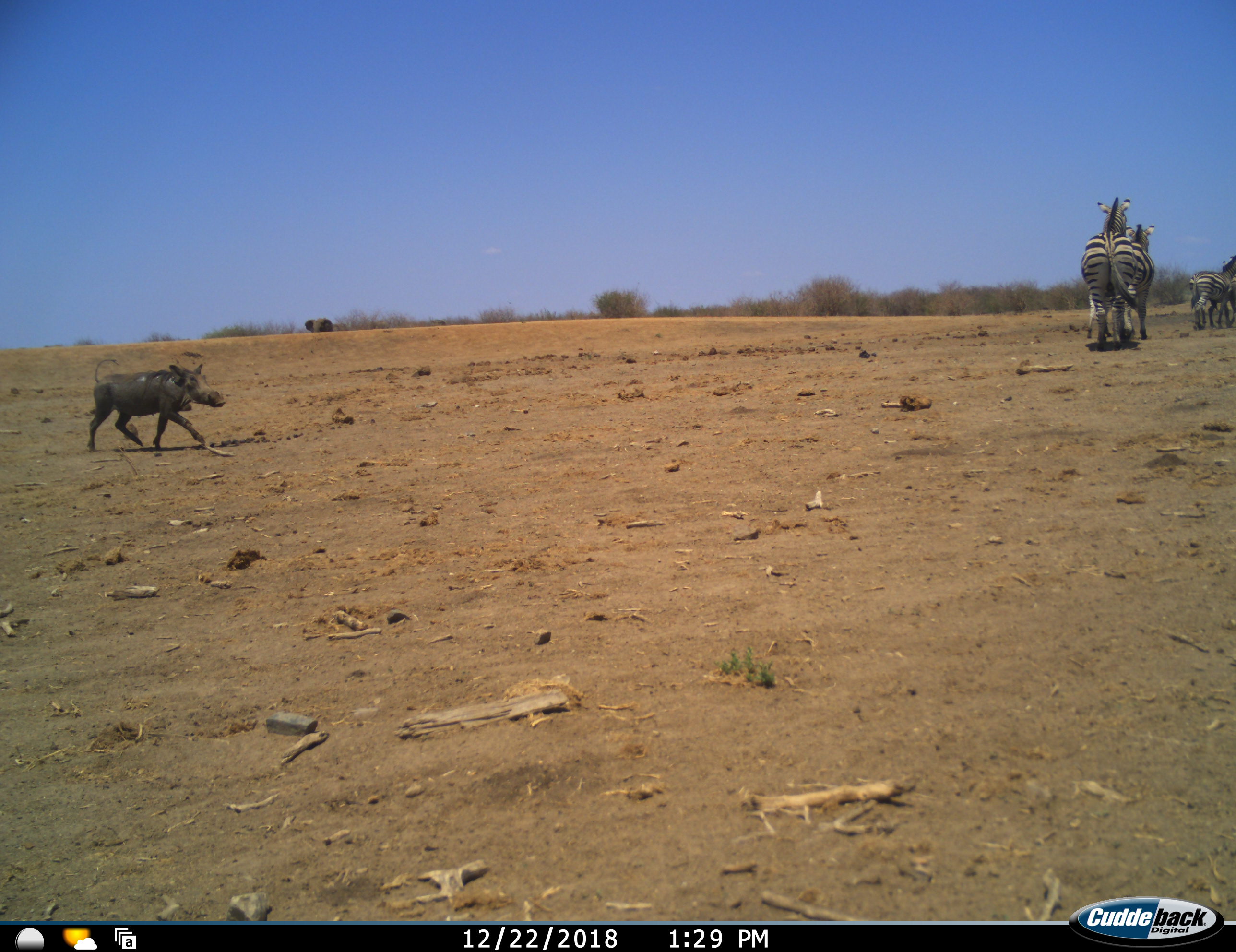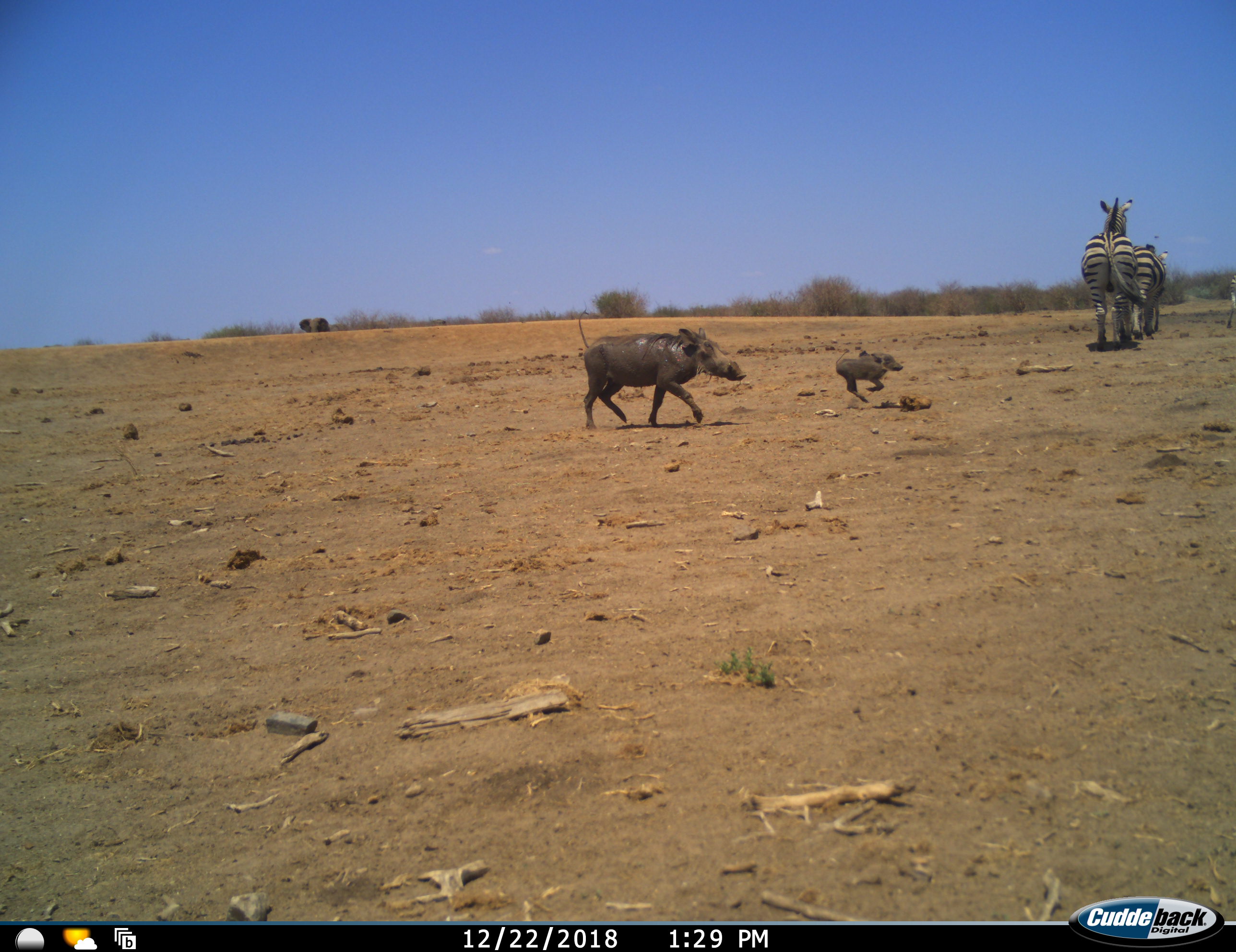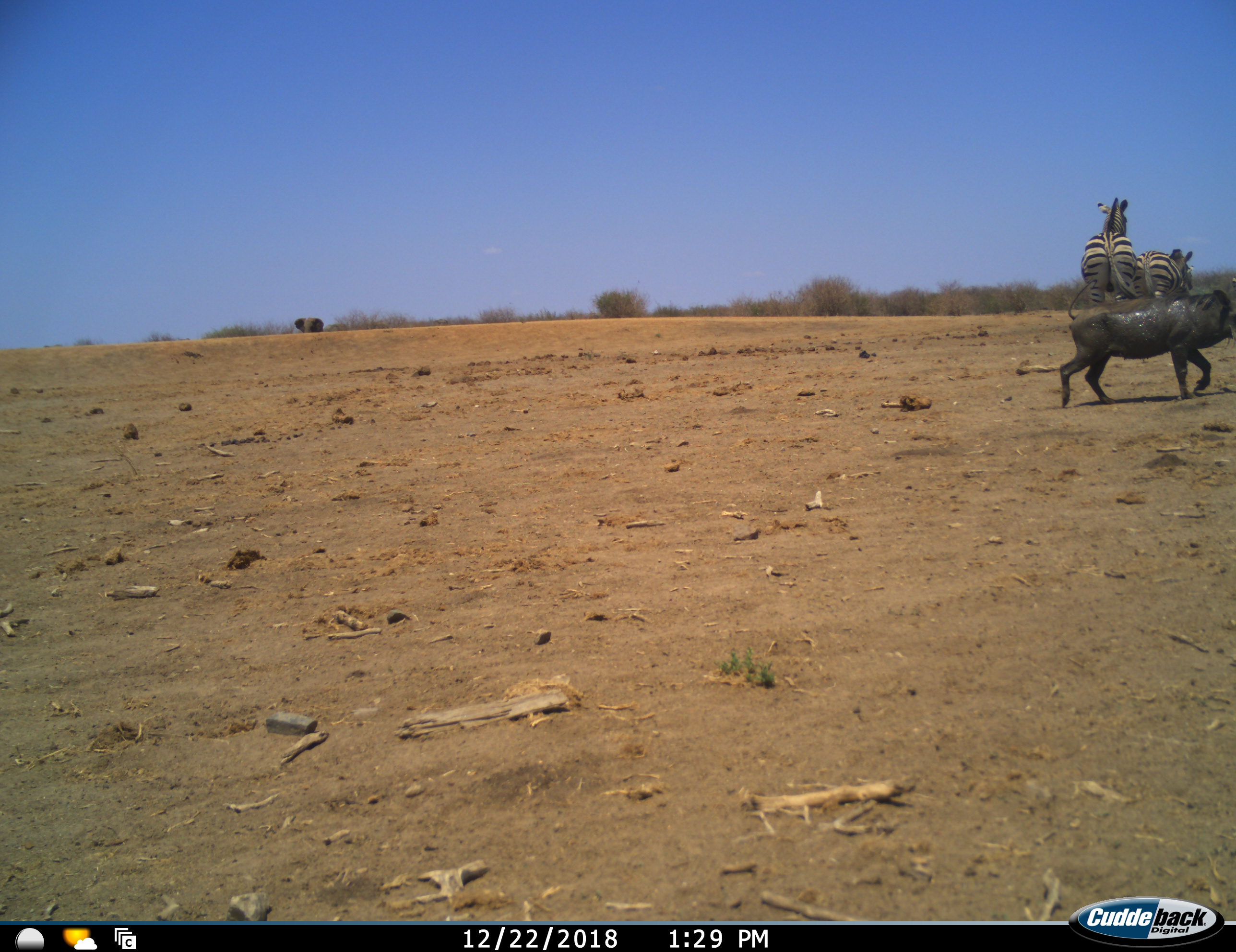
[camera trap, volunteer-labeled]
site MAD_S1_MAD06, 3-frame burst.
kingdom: Animalia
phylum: Chordata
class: Mammalia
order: Proboscidea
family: Elephantidae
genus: Loxodonta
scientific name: Loxodonta africana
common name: african bush elephant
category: elephant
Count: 1.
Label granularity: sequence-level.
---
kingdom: Animalia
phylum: Chordata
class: Mammalia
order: Artiodactyla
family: Suidae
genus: Phacochoerus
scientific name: Phacochoerus africanus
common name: warthog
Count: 2.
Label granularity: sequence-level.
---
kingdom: Animalia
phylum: Chordata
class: Mammalia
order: Perissodactyla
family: Equidae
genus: Equus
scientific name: Equus quagga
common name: plains zebra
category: zebraplains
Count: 4.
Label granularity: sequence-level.